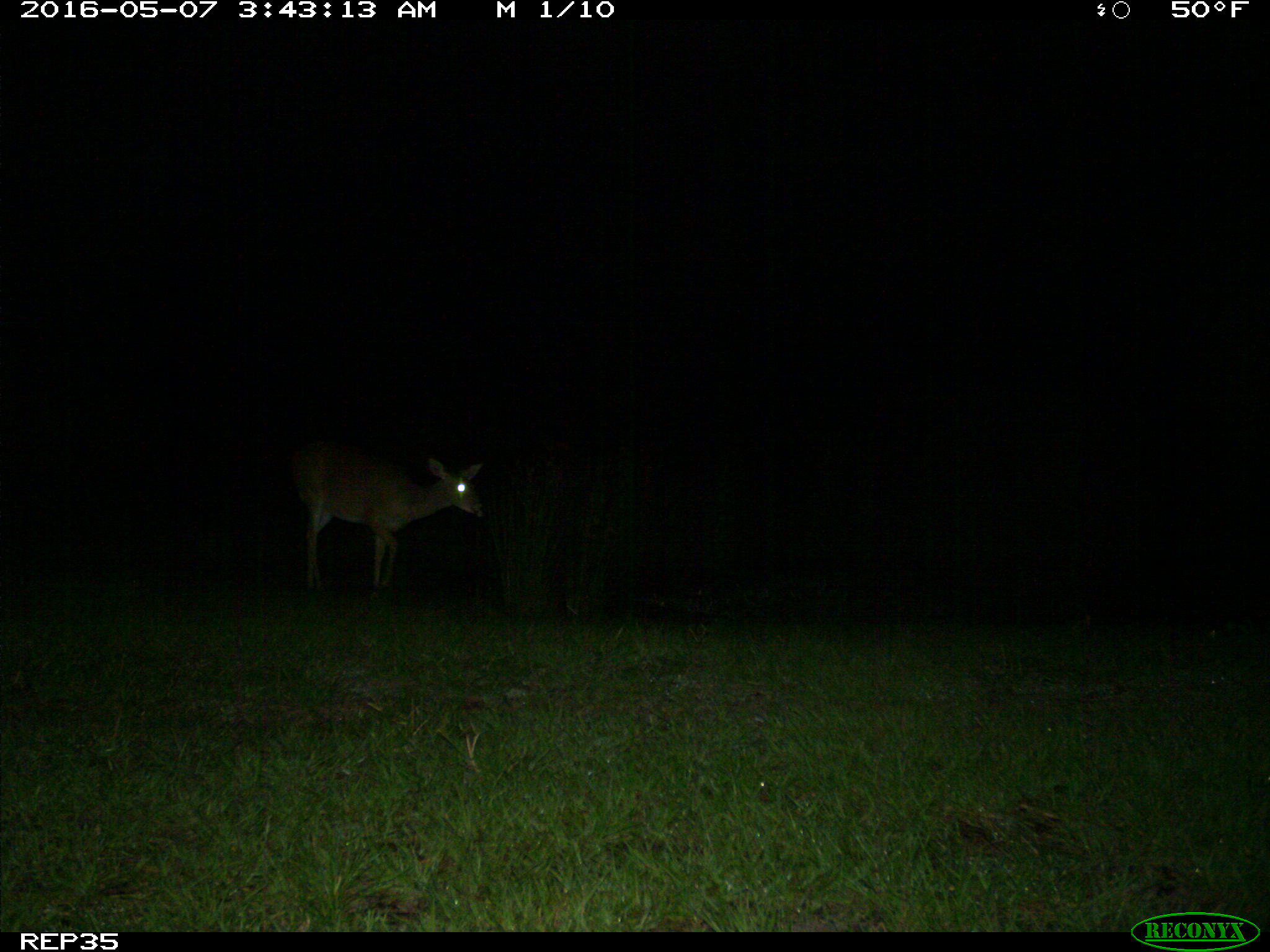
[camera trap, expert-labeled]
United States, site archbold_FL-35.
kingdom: Animalia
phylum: Chordata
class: Mammalia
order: Artiodactyla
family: Cervidae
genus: Odocoileus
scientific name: Odocoileus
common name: deer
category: unidentified deer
Unidentified deer (deer) (Odocoileus).